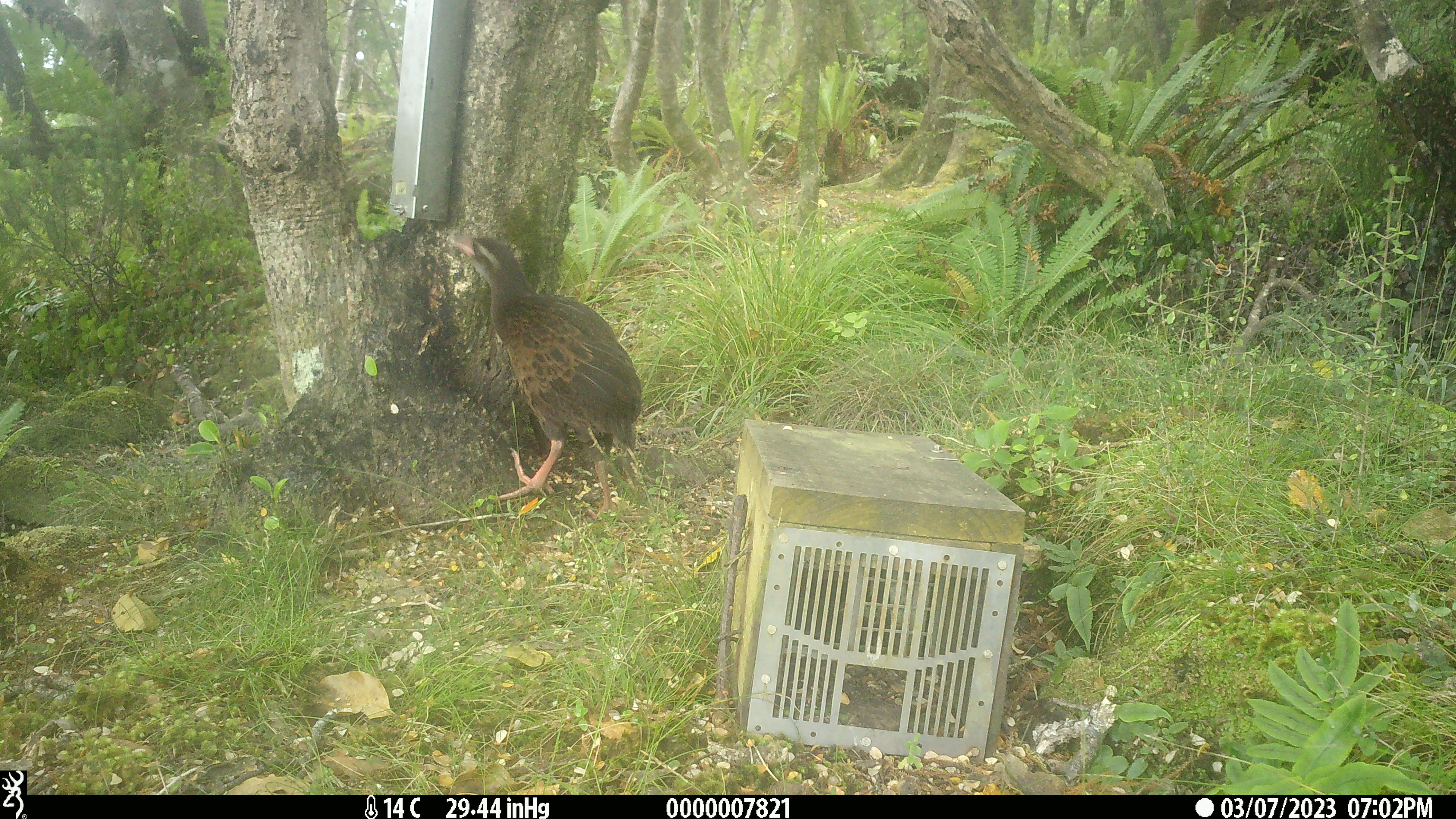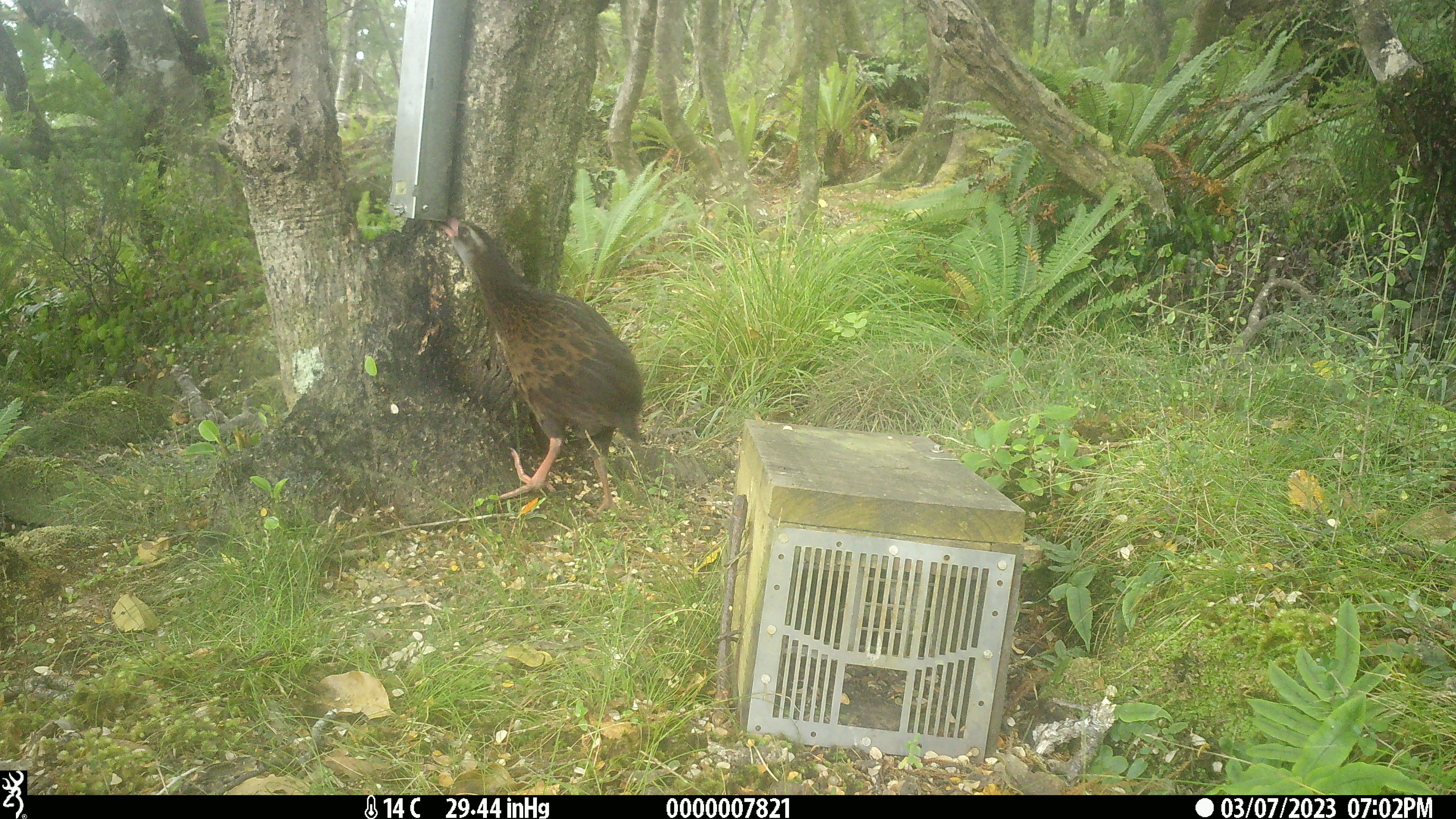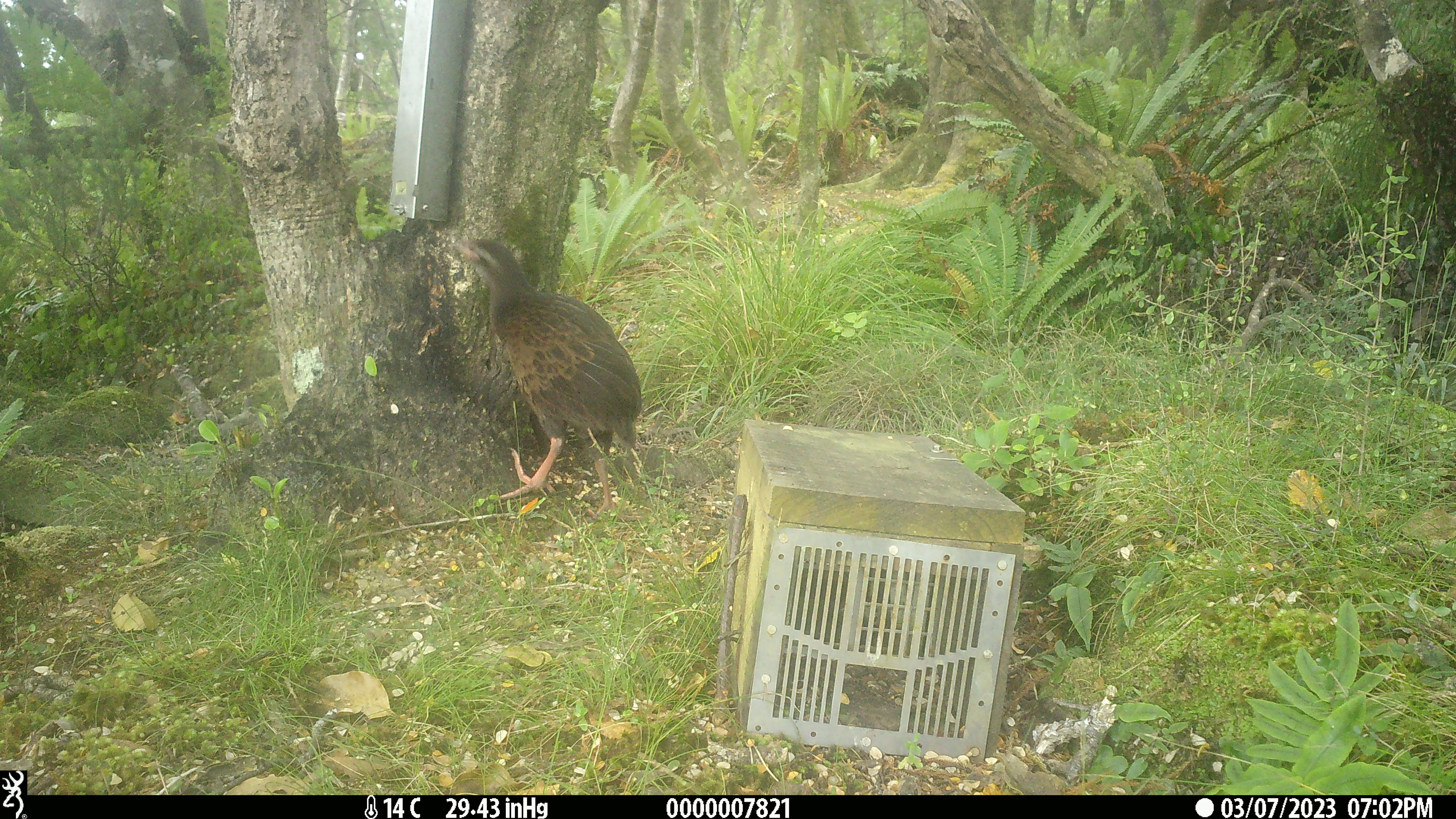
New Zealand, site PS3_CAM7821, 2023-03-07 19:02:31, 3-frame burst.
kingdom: Animalia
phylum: Chordata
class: Aves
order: Gruiformes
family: Rallidae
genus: Gallirallus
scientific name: Gallirallus australis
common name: weka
Weka (Gallirallus australis).